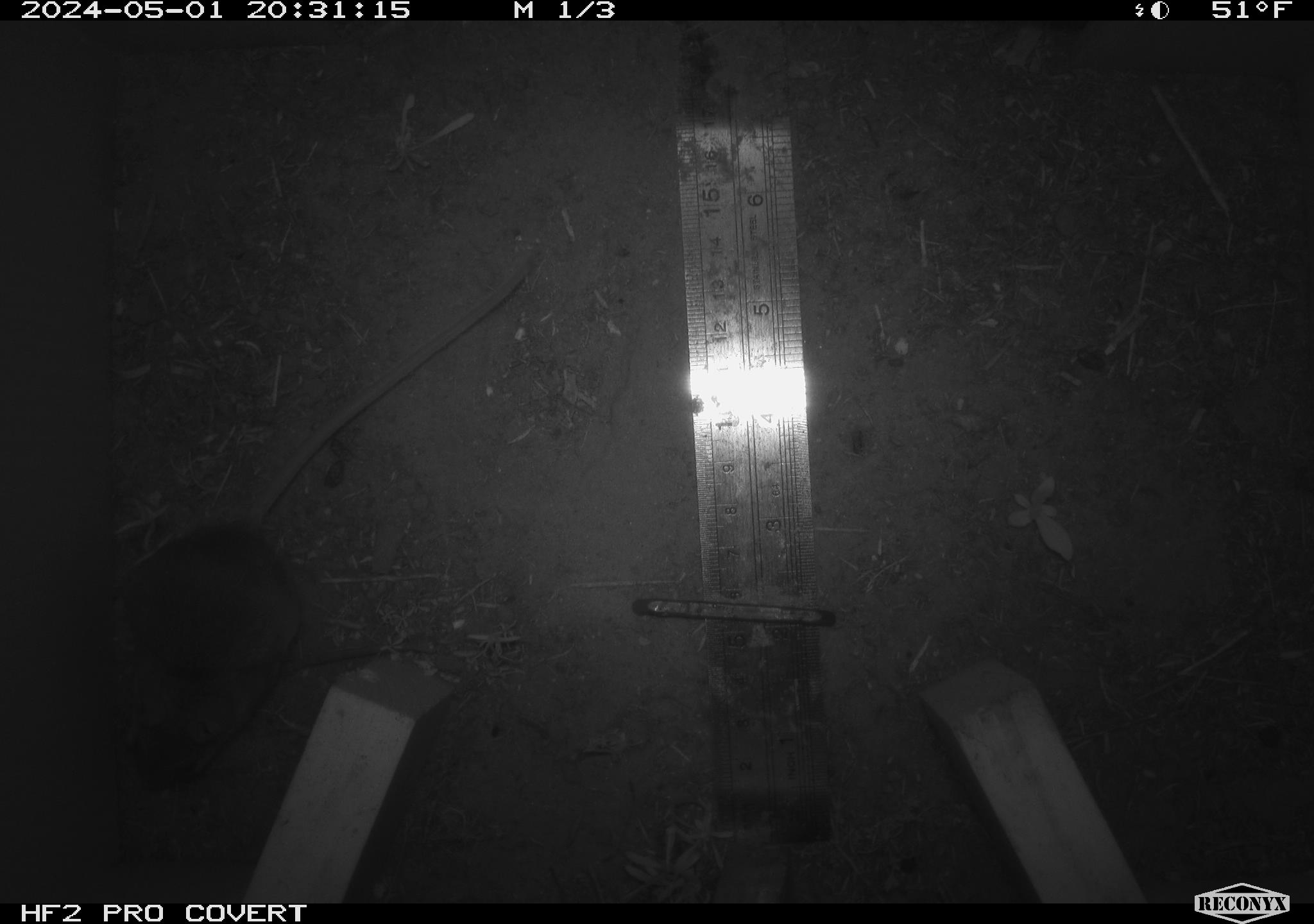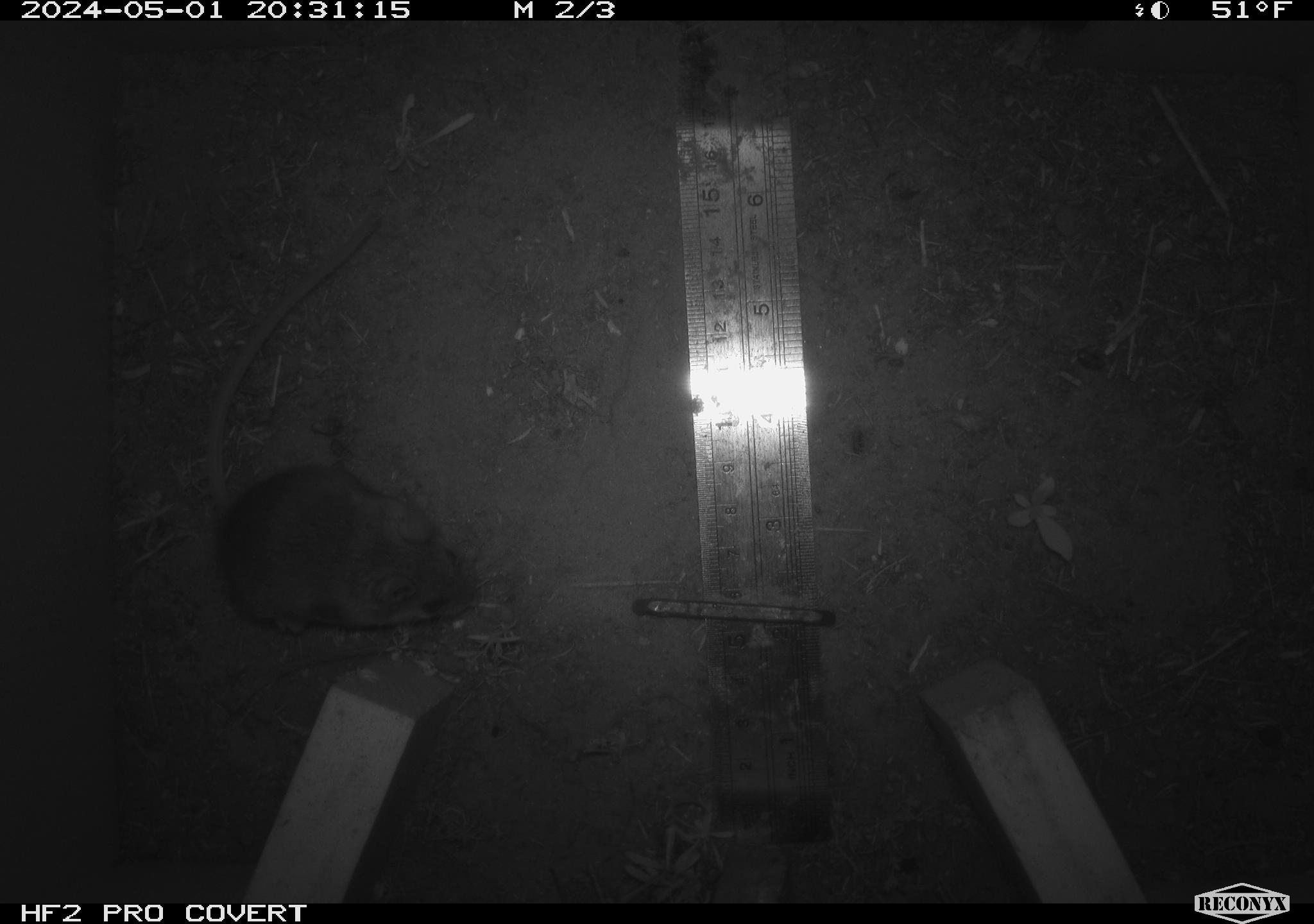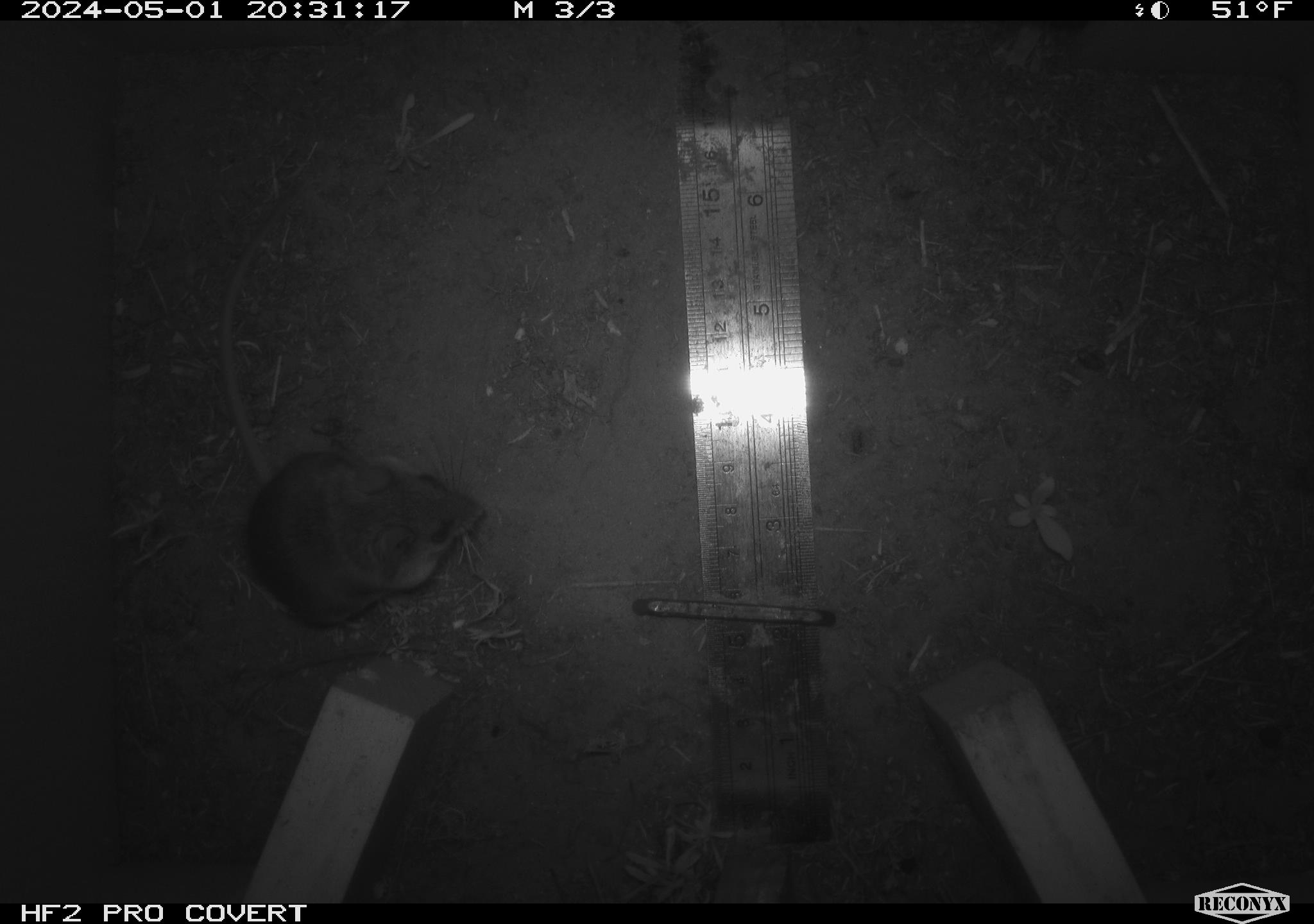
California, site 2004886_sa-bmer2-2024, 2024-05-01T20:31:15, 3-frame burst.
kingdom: Animalia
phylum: Chordata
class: Mammalia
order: Rodentia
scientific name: Rodentia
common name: mouse species